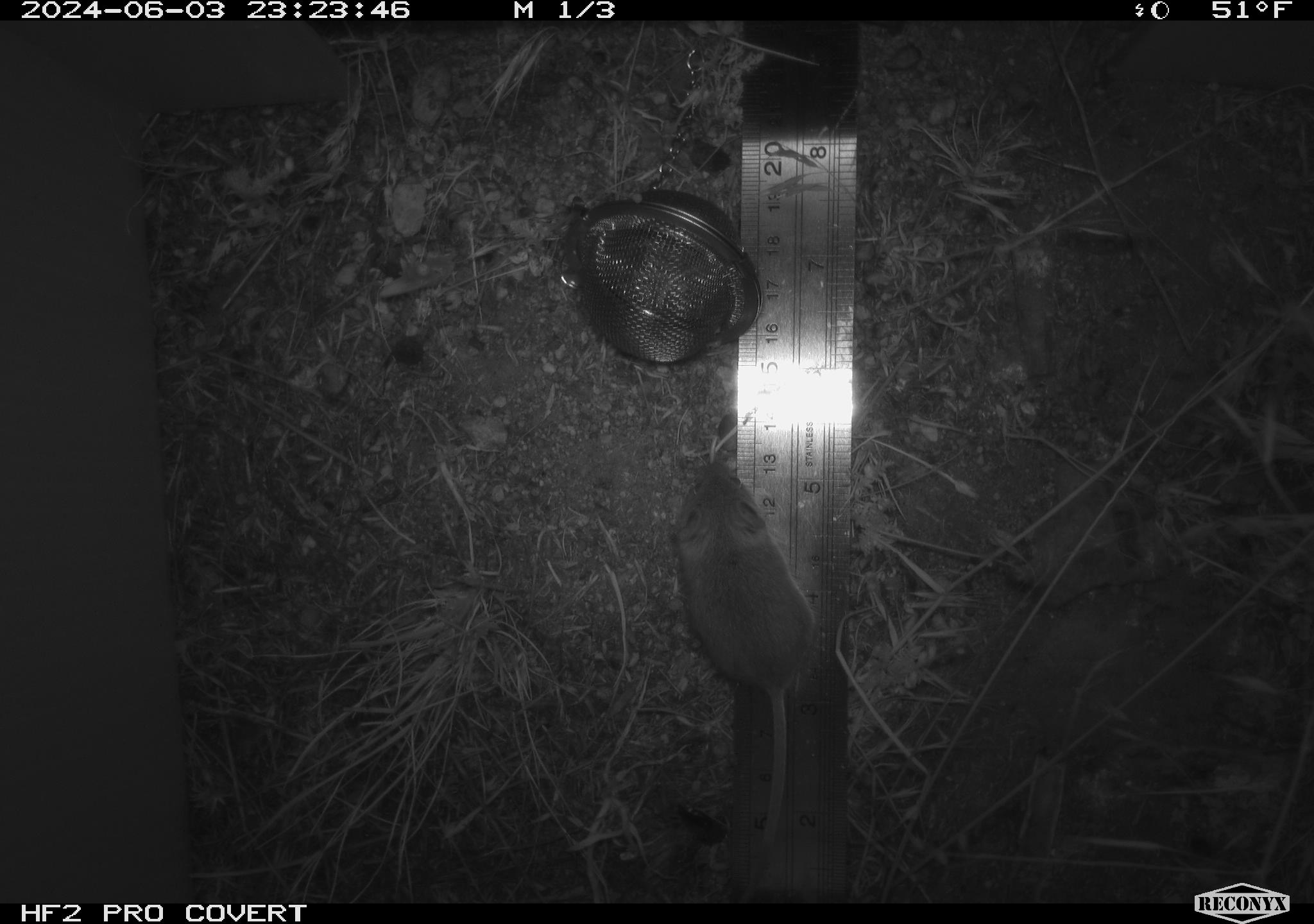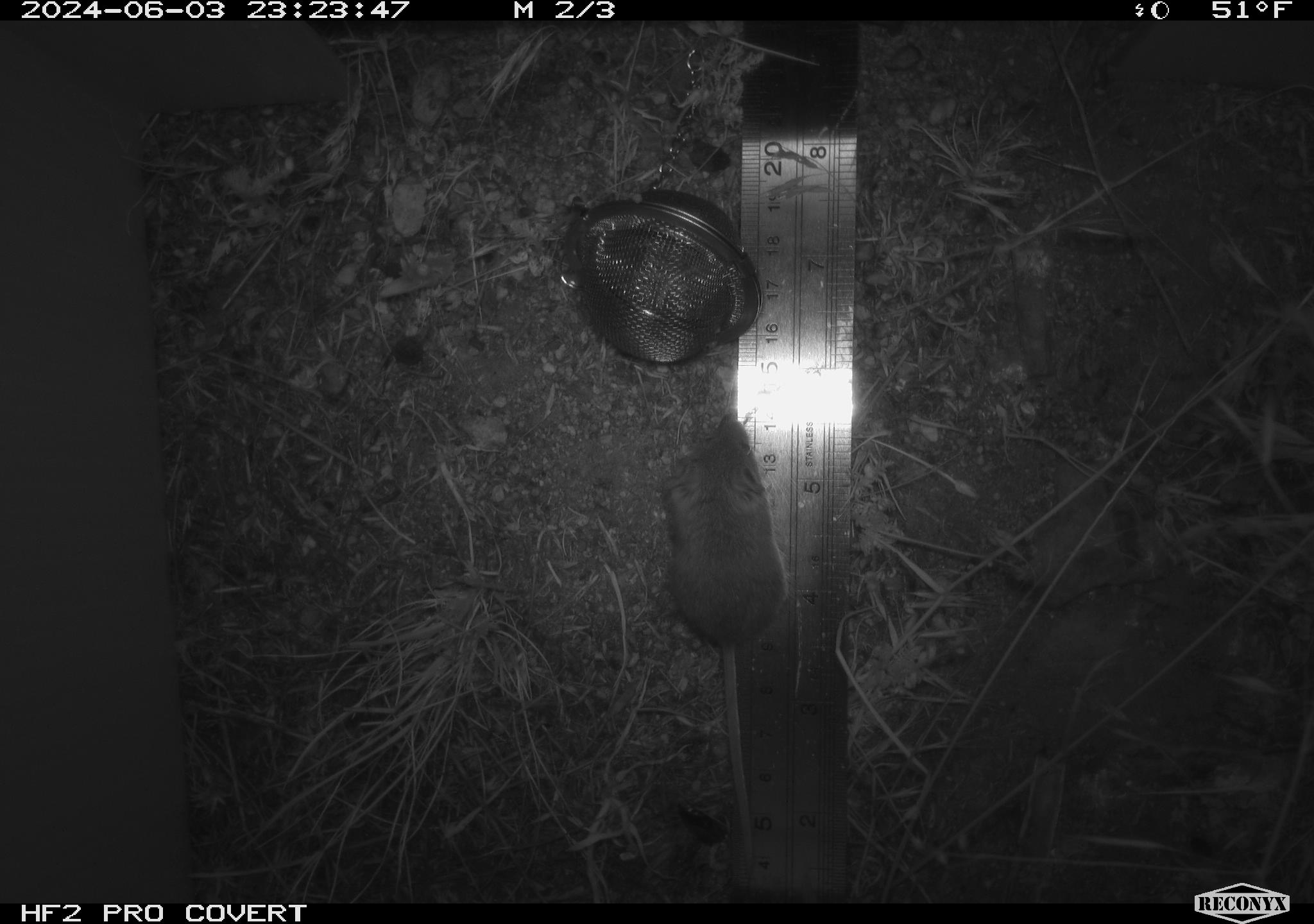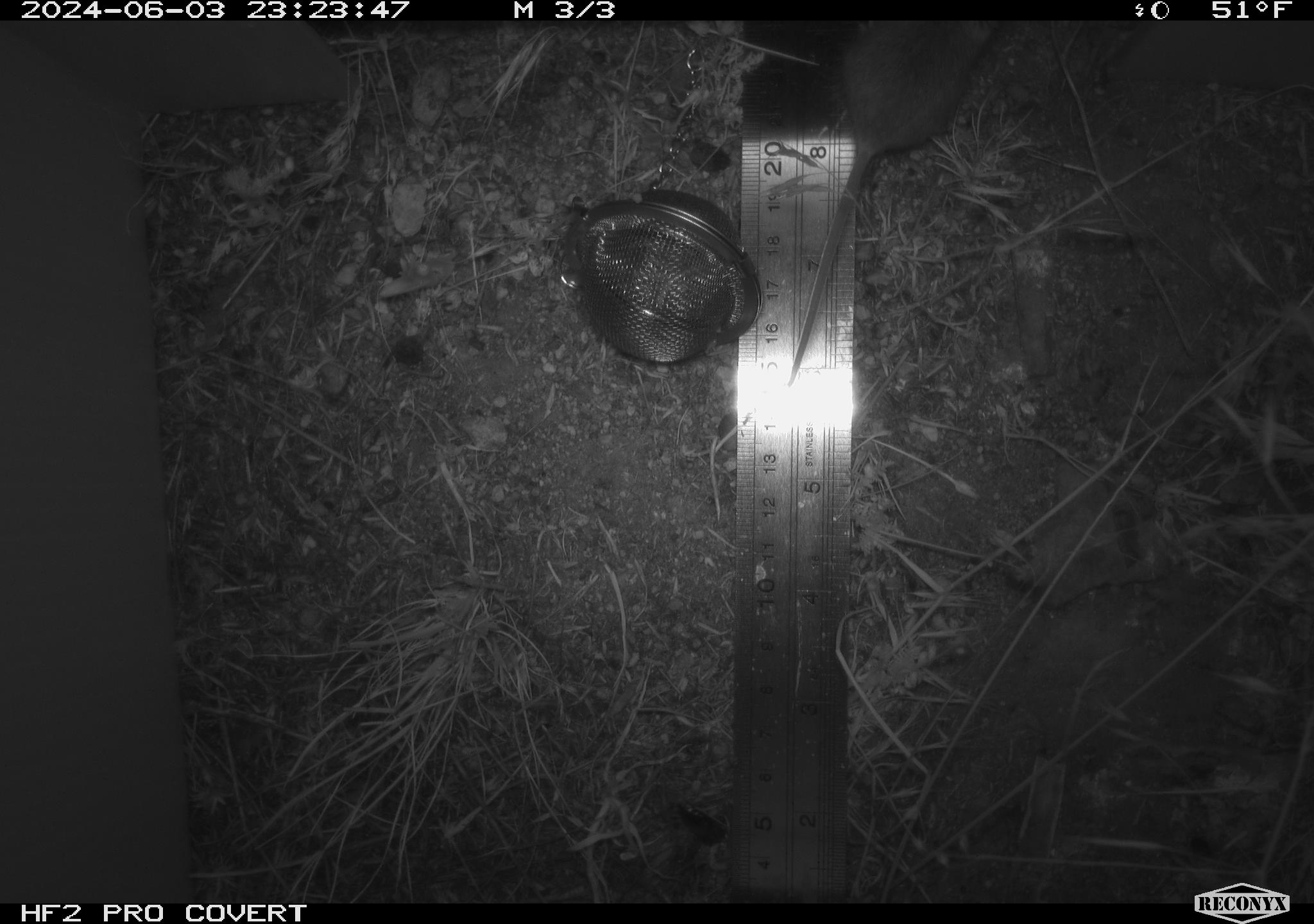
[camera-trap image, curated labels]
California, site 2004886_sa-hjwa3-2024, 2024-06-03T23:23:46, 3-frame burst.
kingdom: Animalia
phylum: Chordata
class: Mammalia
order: Rodentia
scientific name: Rodentia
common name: rodent